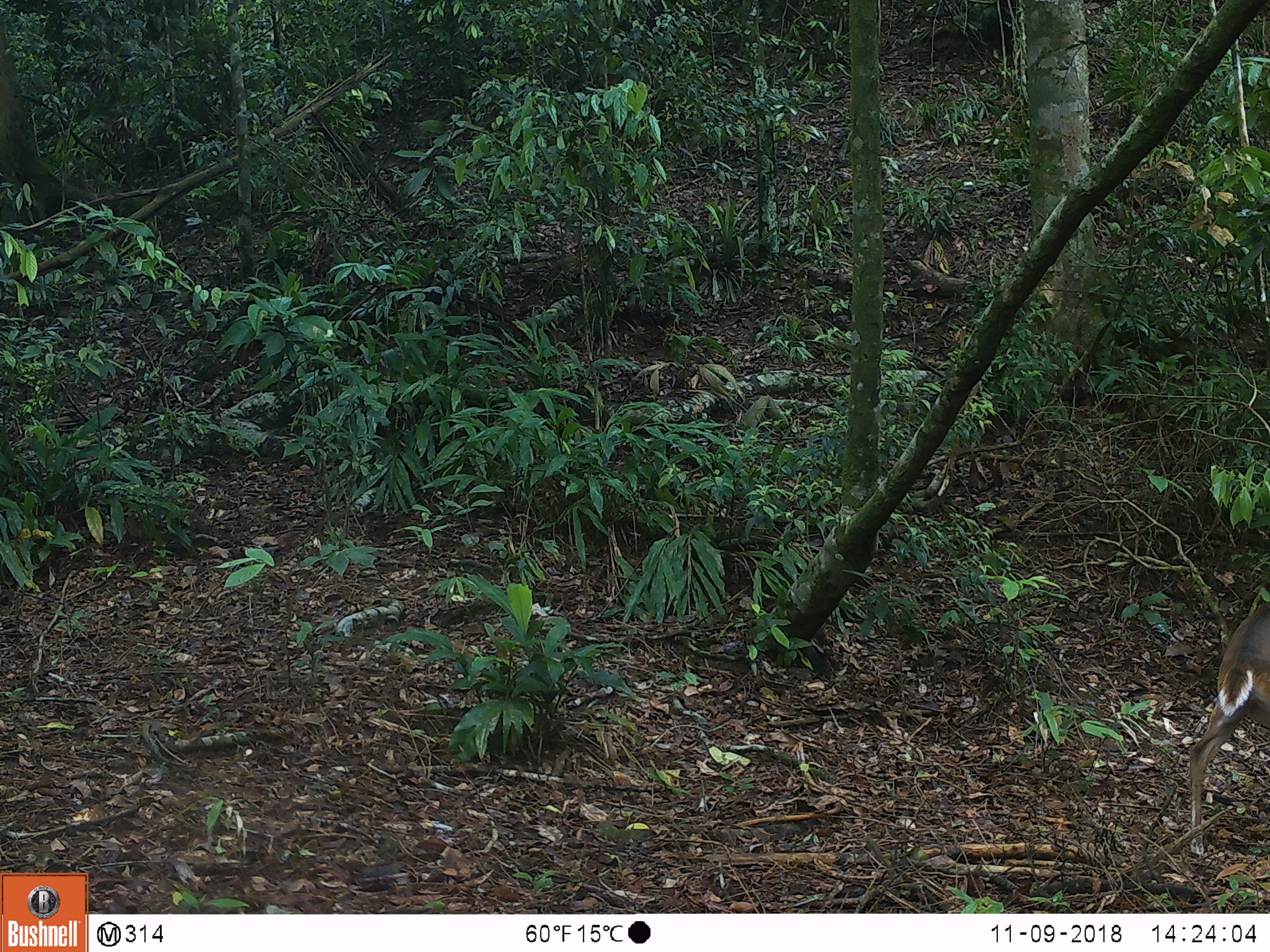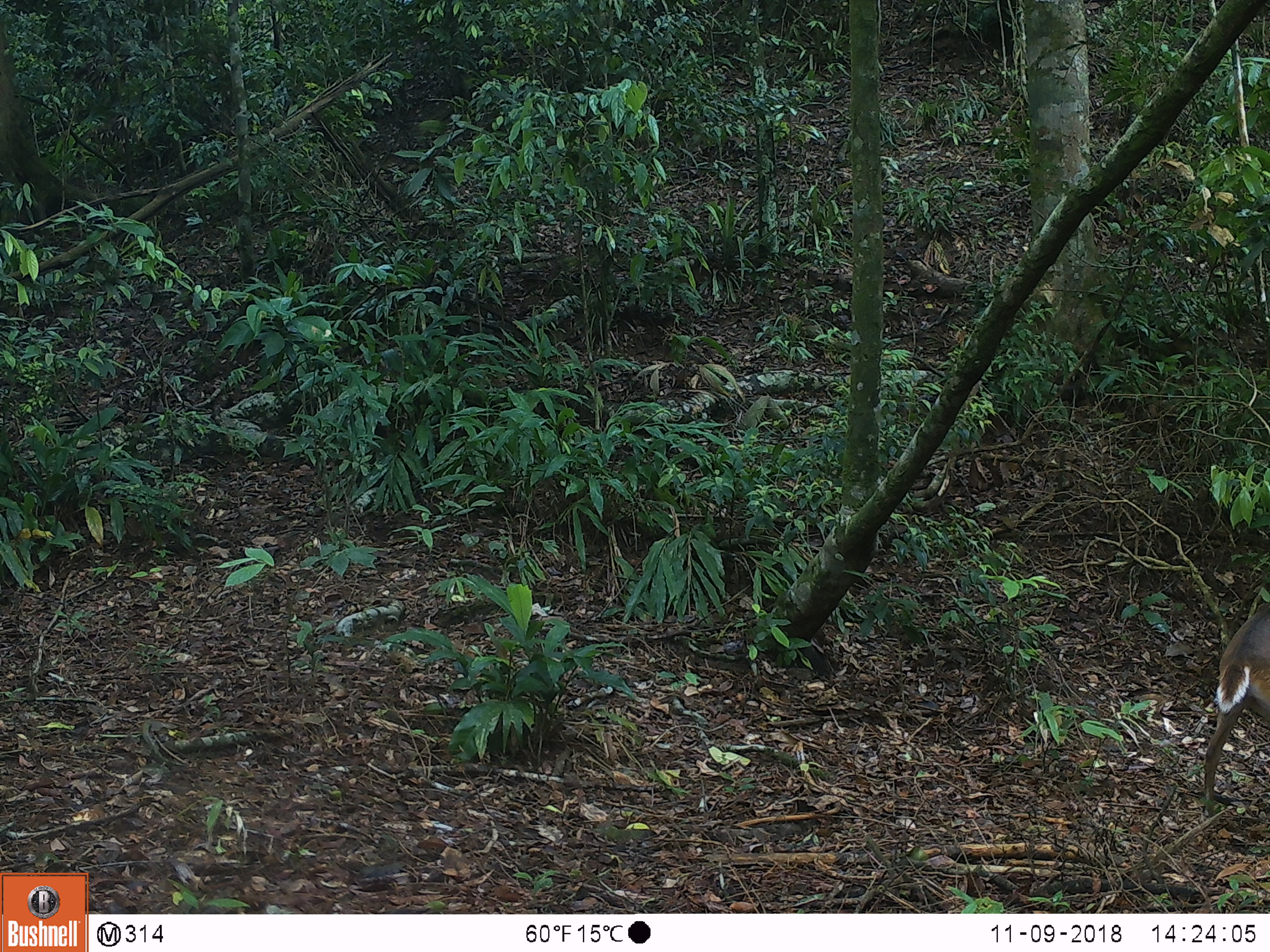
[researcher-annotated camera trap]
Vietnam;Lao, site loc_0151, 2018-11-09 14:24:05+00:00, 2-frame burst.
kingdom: Animalia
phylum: Chordata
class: Mammalia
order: Artiodactyla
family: Cervidae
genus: Muntiacus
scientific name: Muntiacus vuquangensis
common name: large-antlered muntjac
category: large antlered muntjac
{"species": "large antlered muntjac (large-antlered muntjac) (Muntiacus vuquangensis)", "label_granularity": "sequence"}